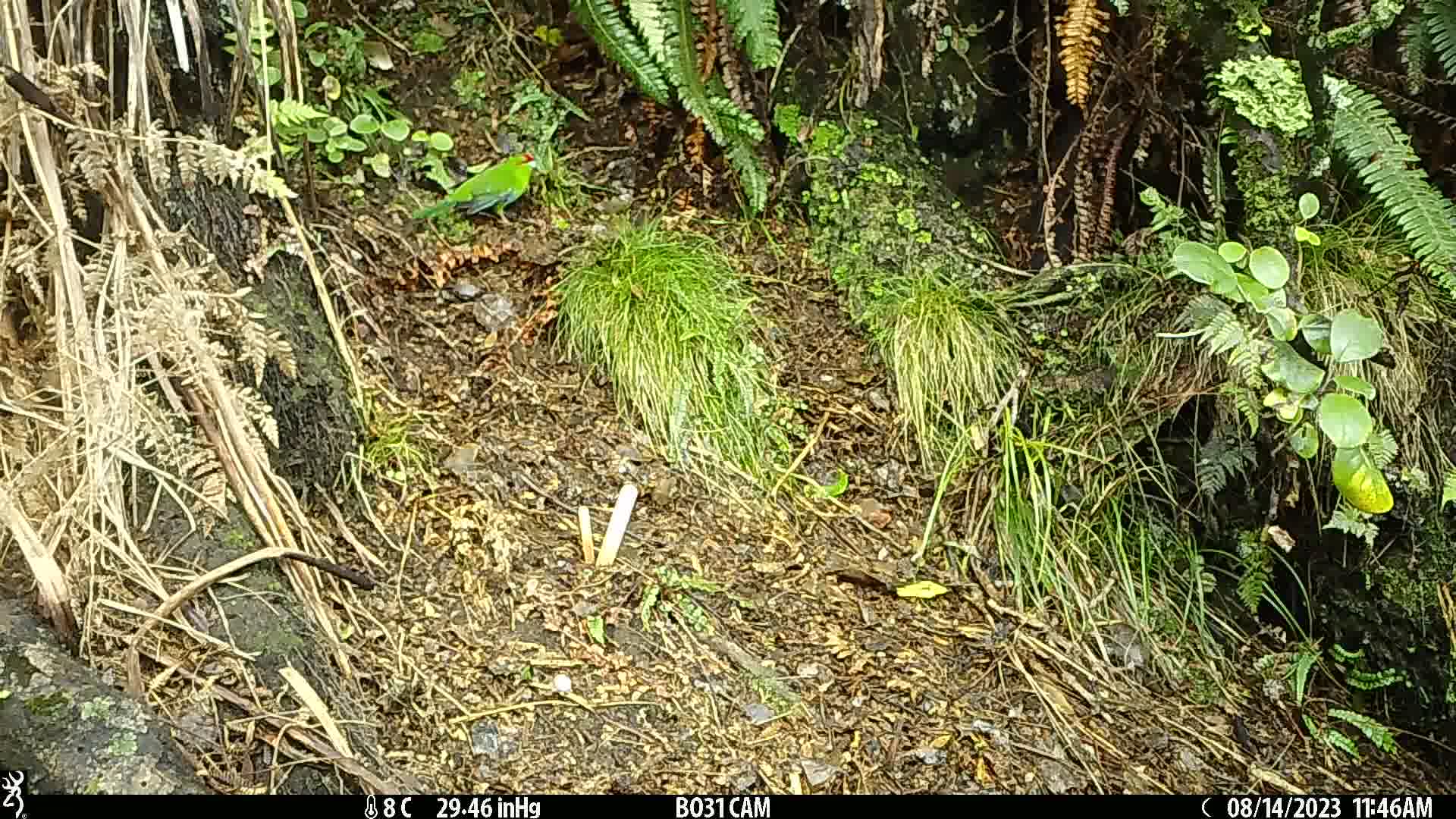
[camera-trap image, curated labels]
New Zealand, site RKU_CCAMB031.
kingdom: Animalia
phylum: Chordata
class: Aves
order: Psittaciformes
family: Psittaculidae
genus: Cyanoramphus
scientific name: Cyanoramphus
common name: parakeet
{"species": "parakeet (Cyanoramphus)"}